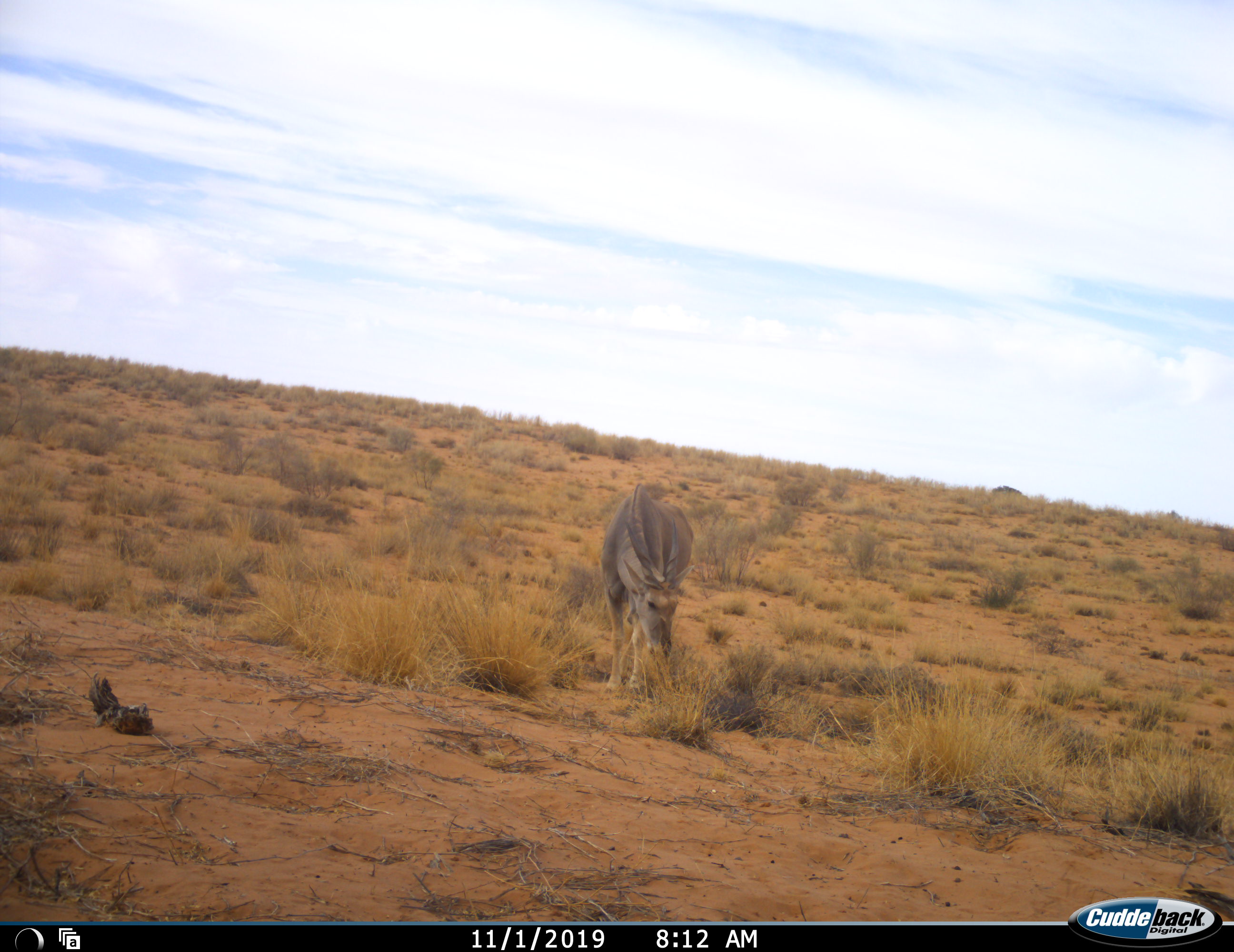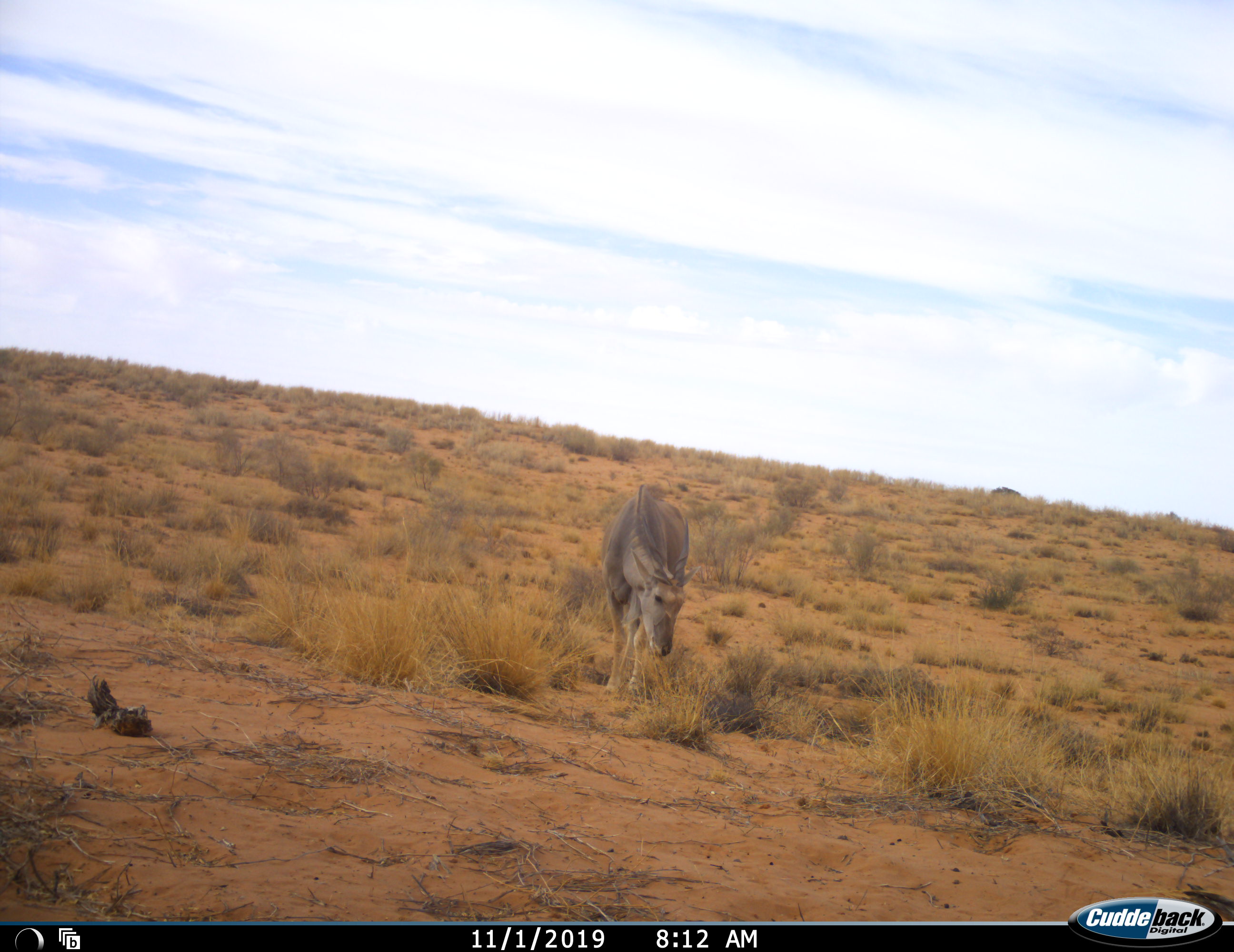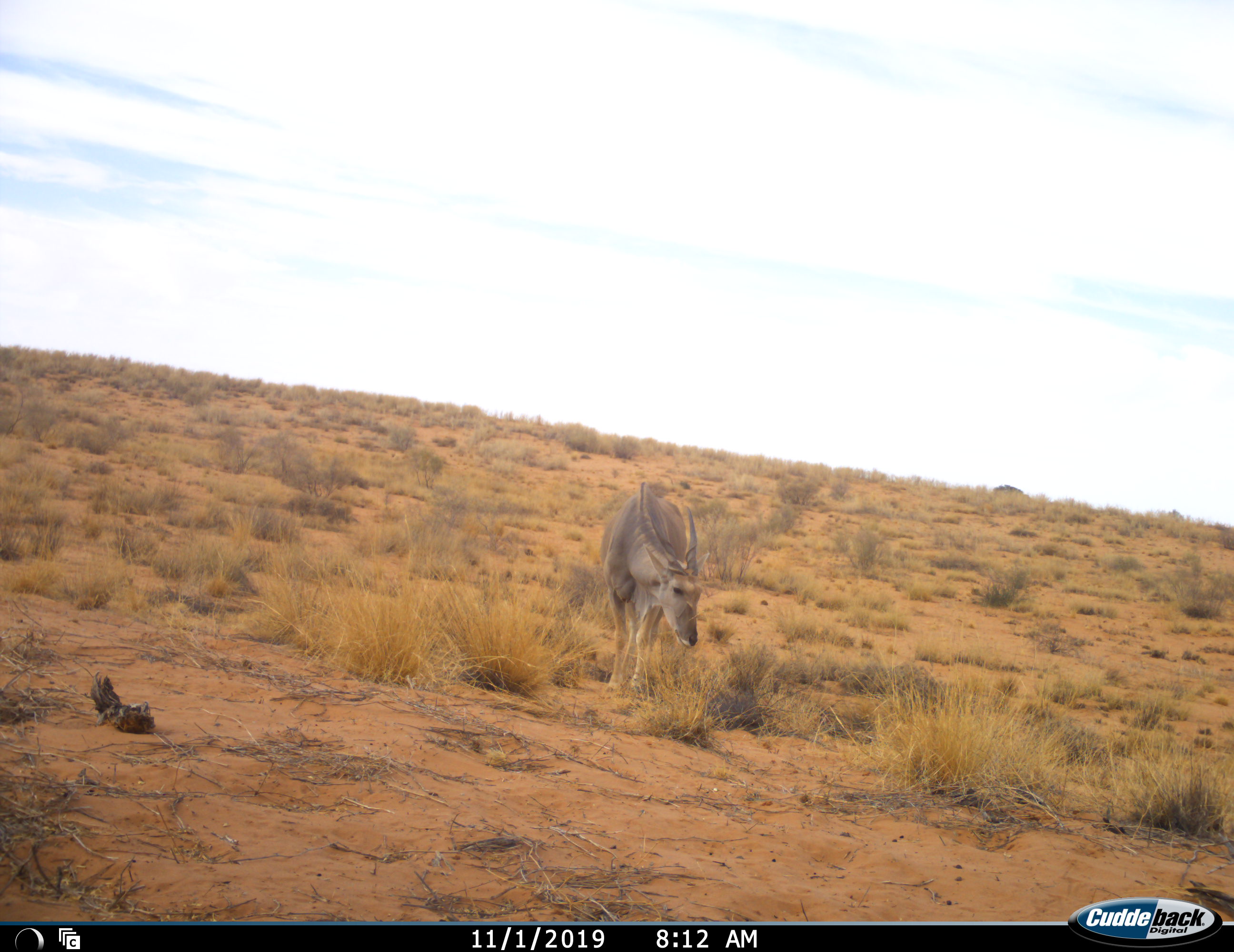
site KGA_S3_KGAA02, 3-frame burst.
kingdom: Animalia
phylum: Chordata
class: Mammalia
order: Artiodactyla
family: Bovidae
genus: Tragelaphus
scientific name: Tragelaphus oryx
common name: eland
Eland (Tragelaphus oryx), count 1. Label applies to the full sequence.